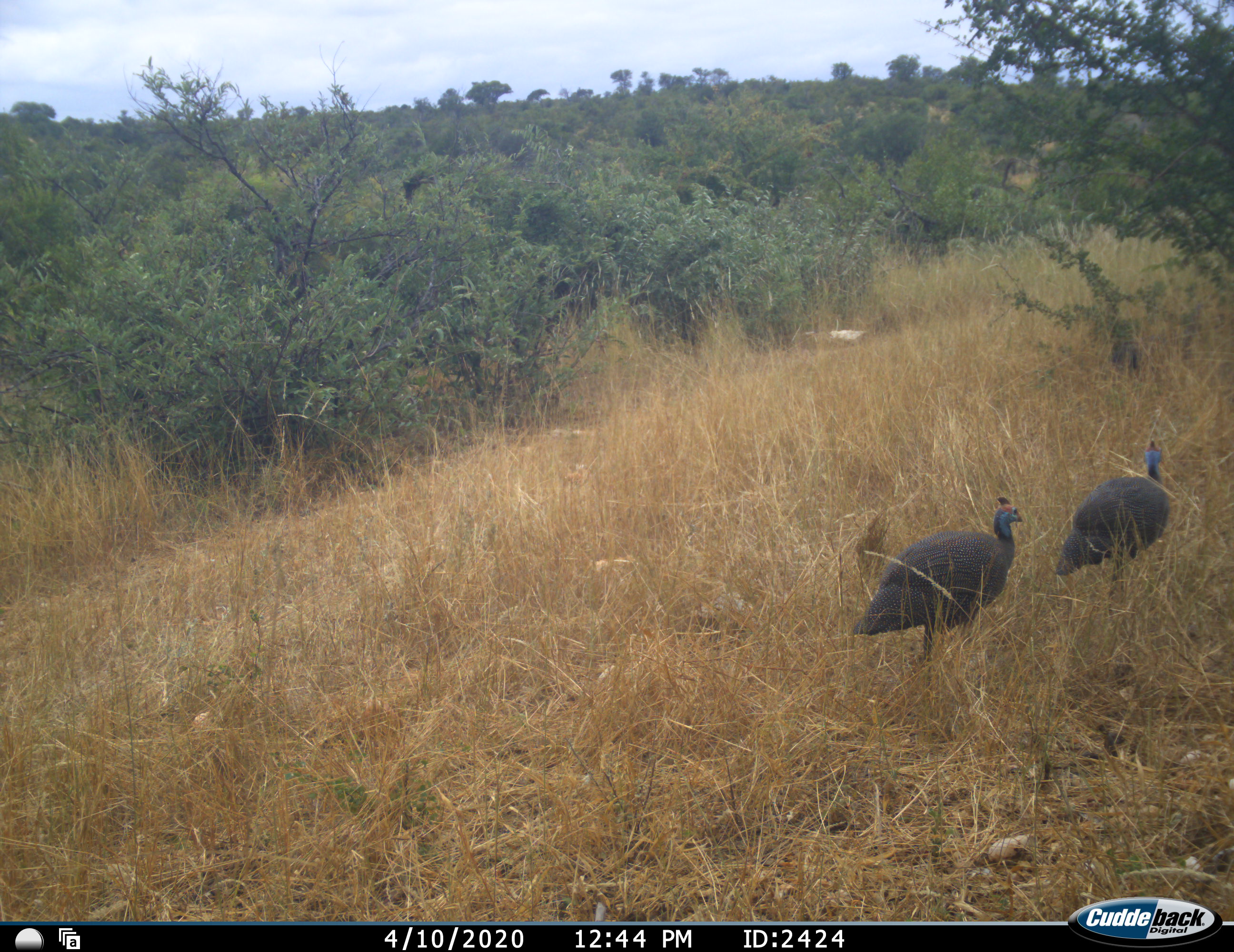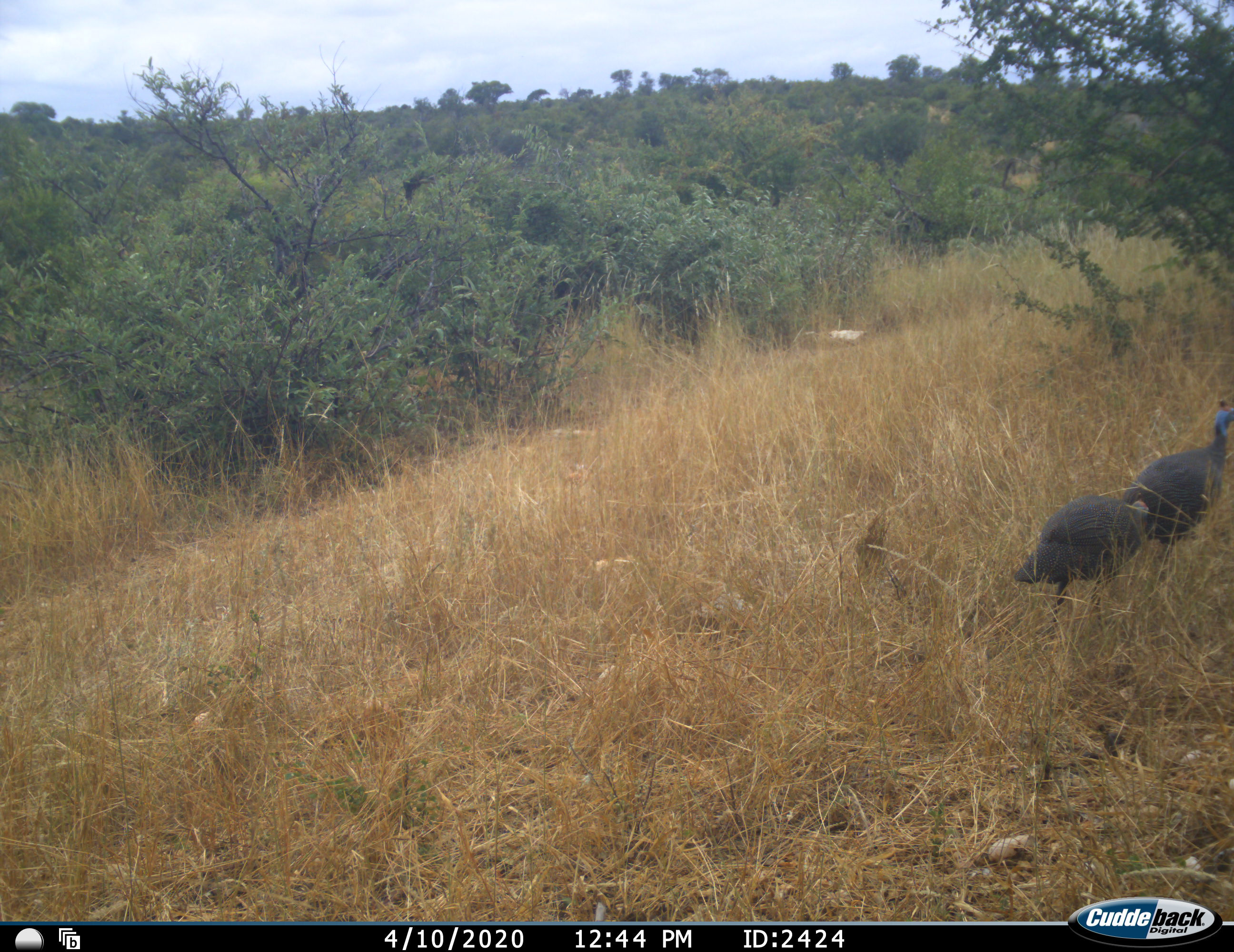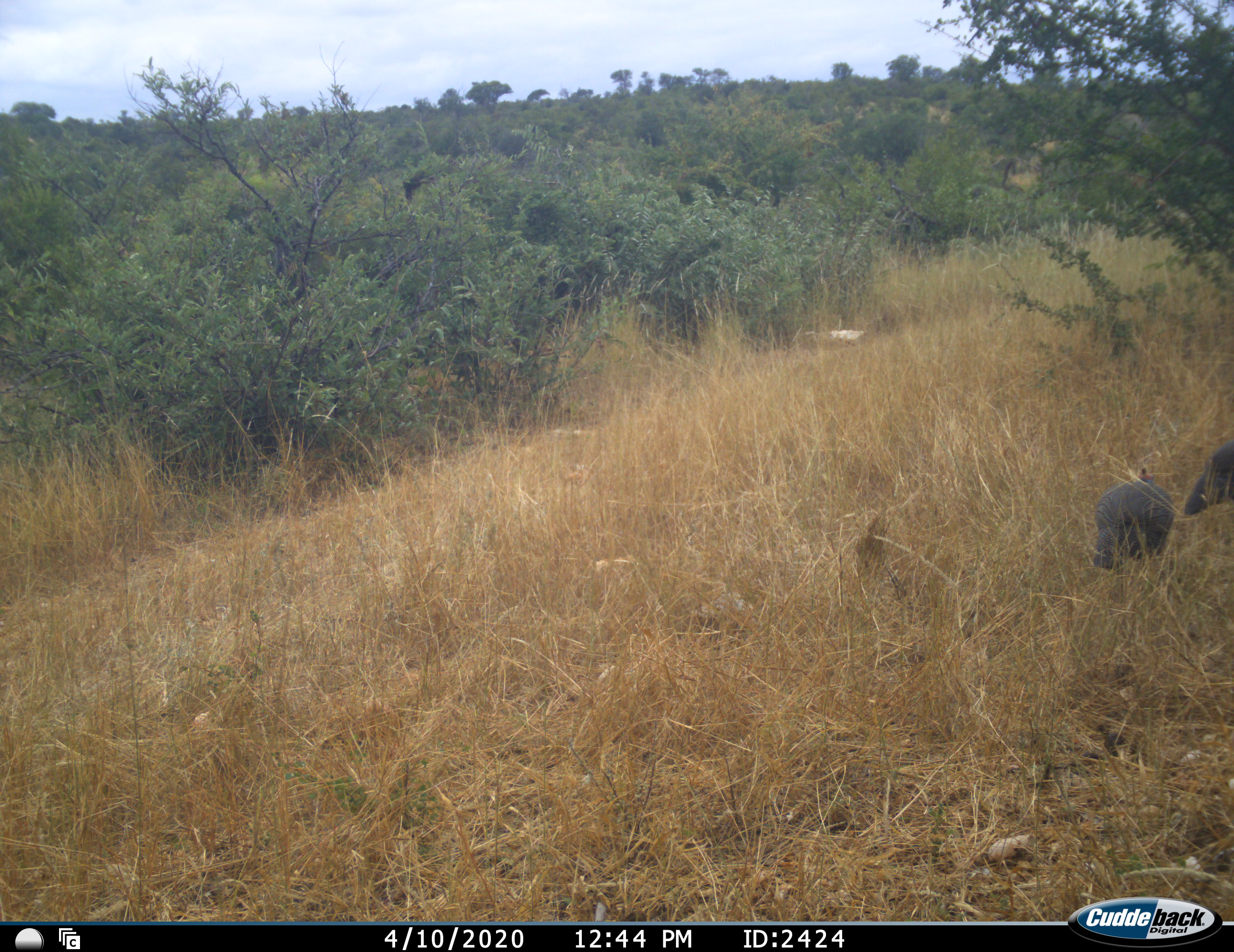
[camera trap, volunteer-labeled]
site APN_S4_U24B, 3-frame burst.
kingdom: Animalia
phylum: Chordata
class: Aves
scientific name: Aves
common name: bird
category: birdother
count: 2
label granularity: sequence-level